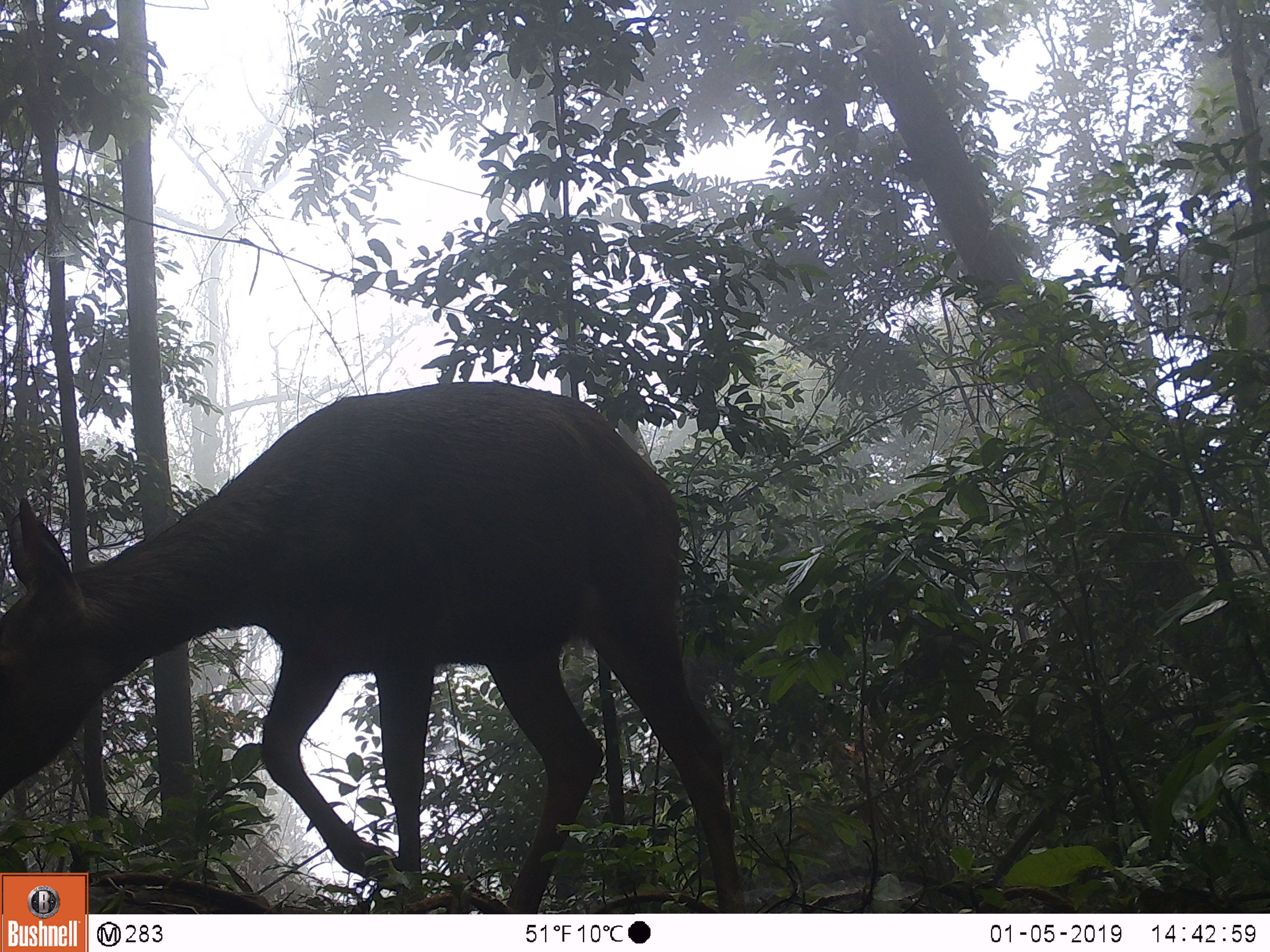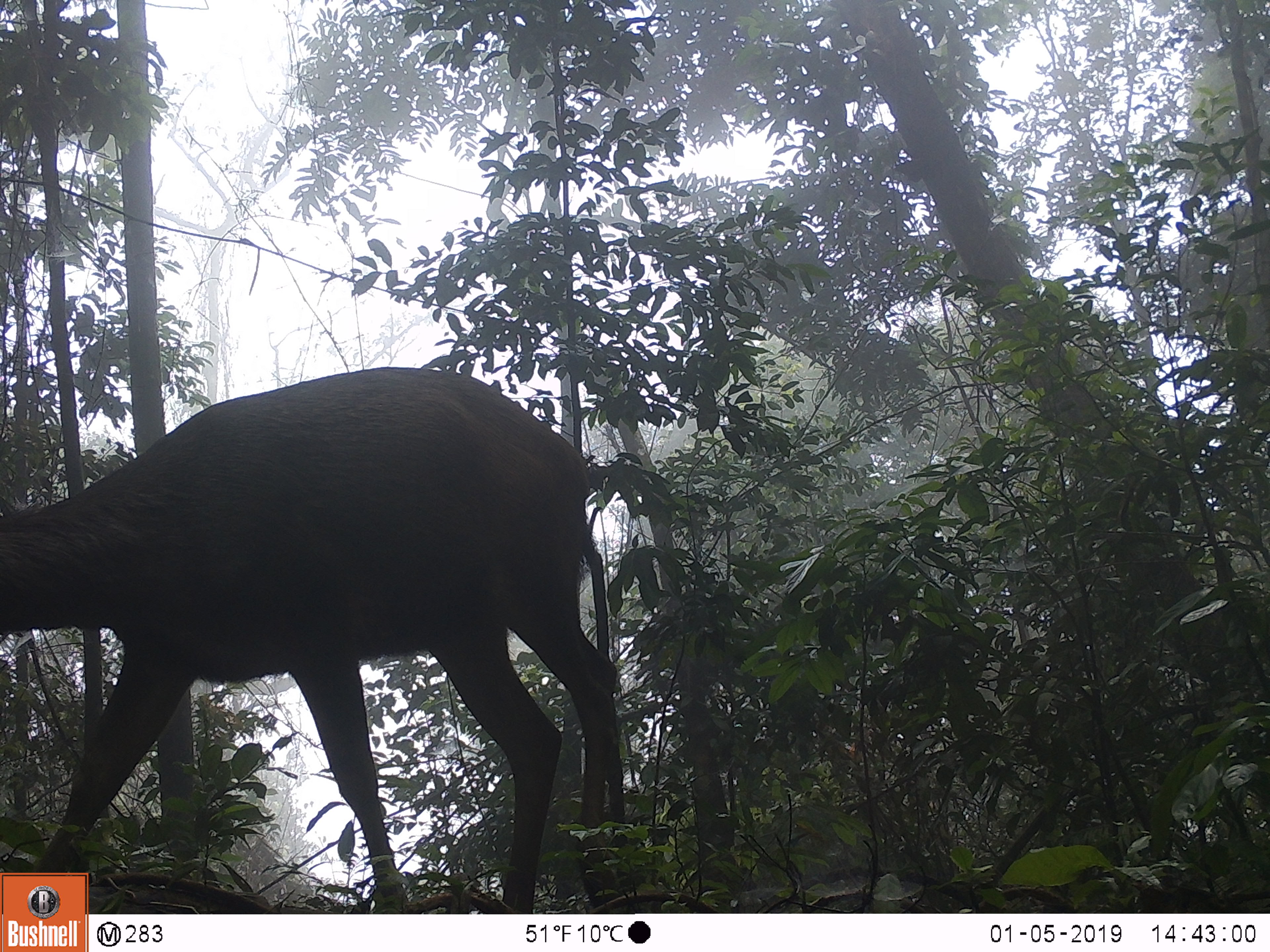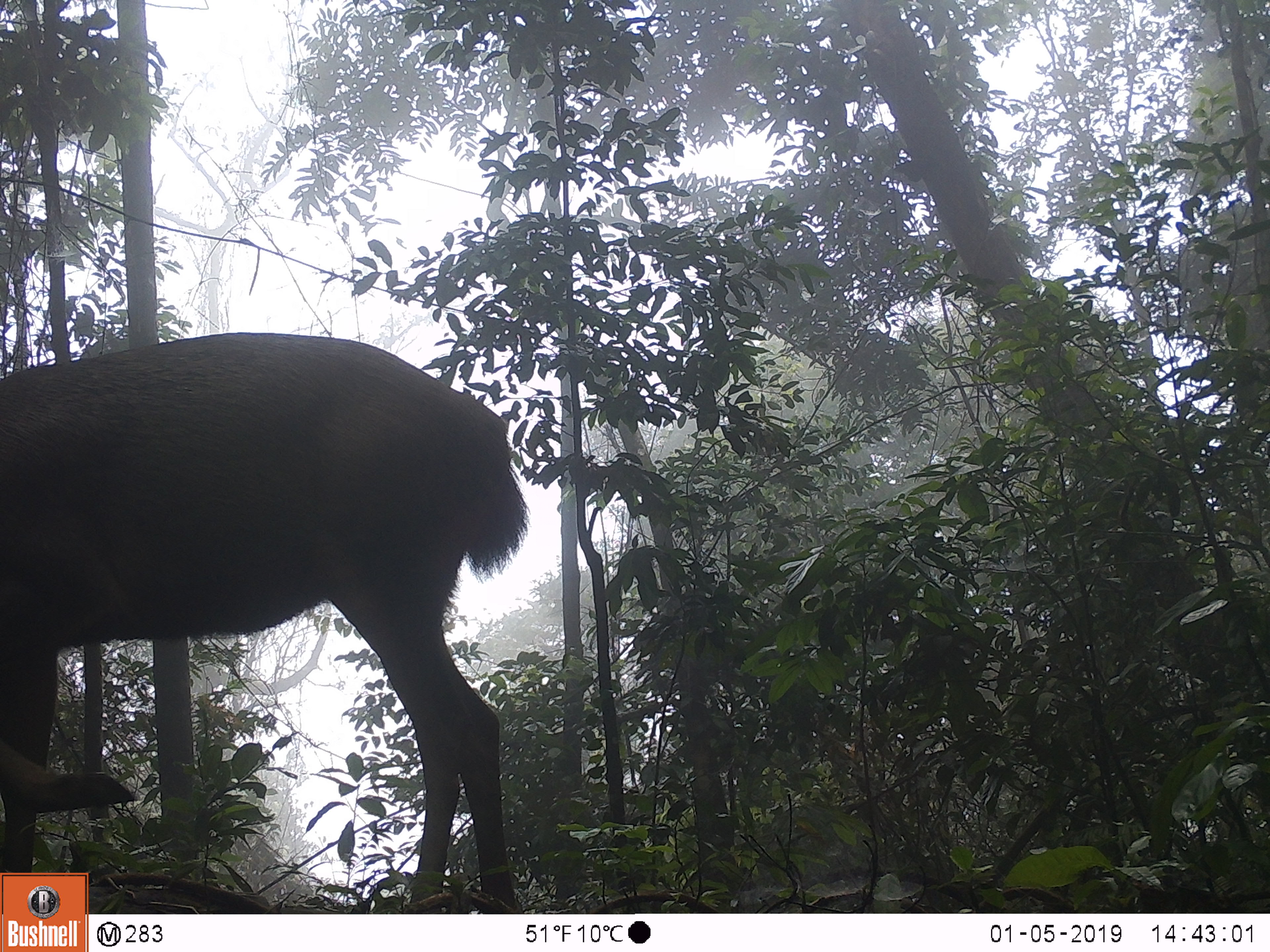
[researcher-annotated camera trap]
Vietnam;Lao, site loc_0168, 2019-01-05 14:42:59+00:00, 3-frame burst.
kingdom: Animalia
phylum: Chordata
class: Mammalia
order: Artiodactyla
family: Cervidae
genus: Rusa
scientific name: Rusa unicolor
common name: sambar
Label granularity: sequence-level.